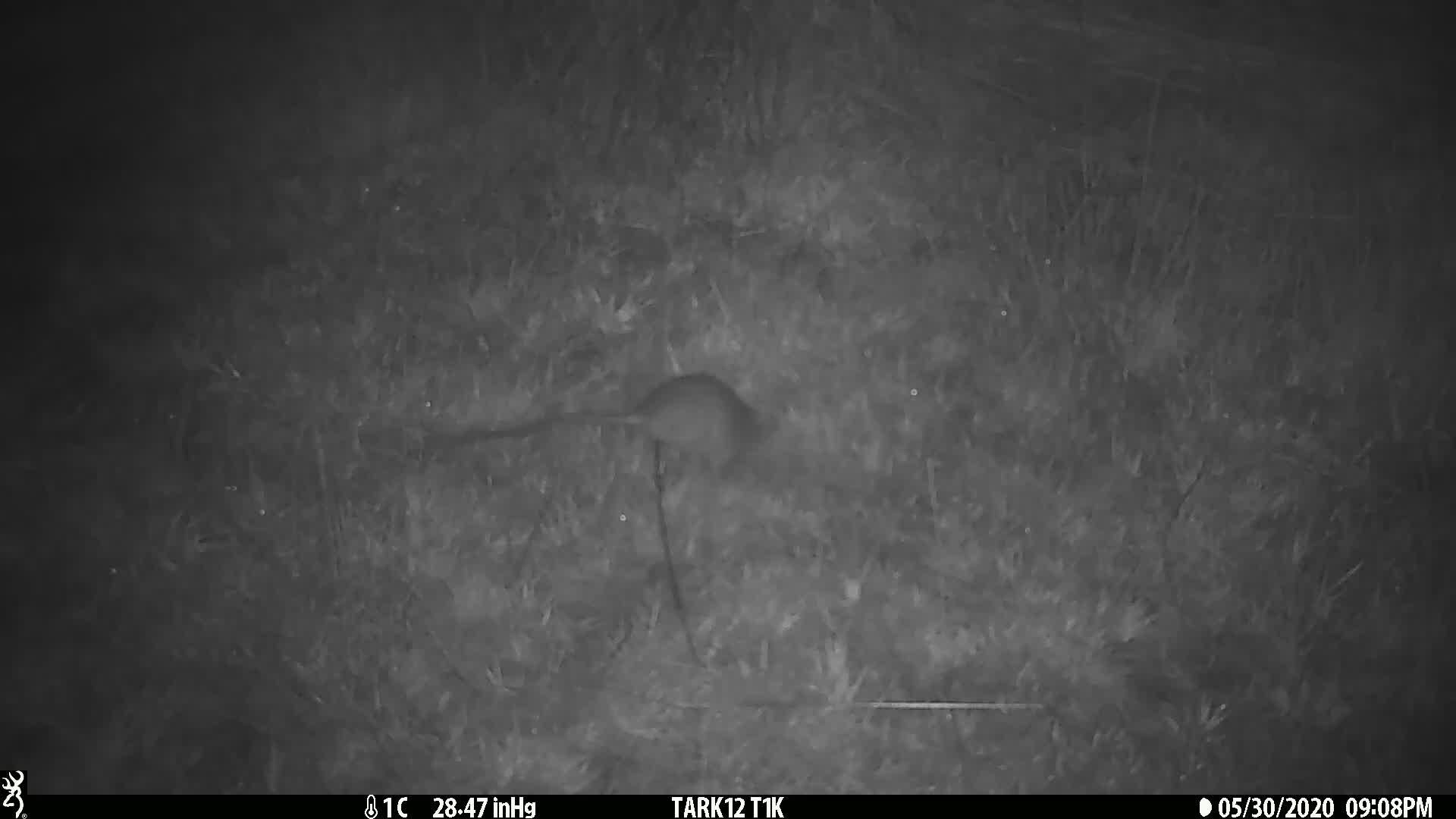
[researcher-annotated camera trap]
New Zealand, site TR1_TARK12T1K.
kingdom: Animalia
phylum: Chordata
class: Mammalia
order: Rodentia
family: Muridae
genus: Rattus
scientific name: Rattus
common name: rat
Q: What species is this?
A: Rat (Rattus).